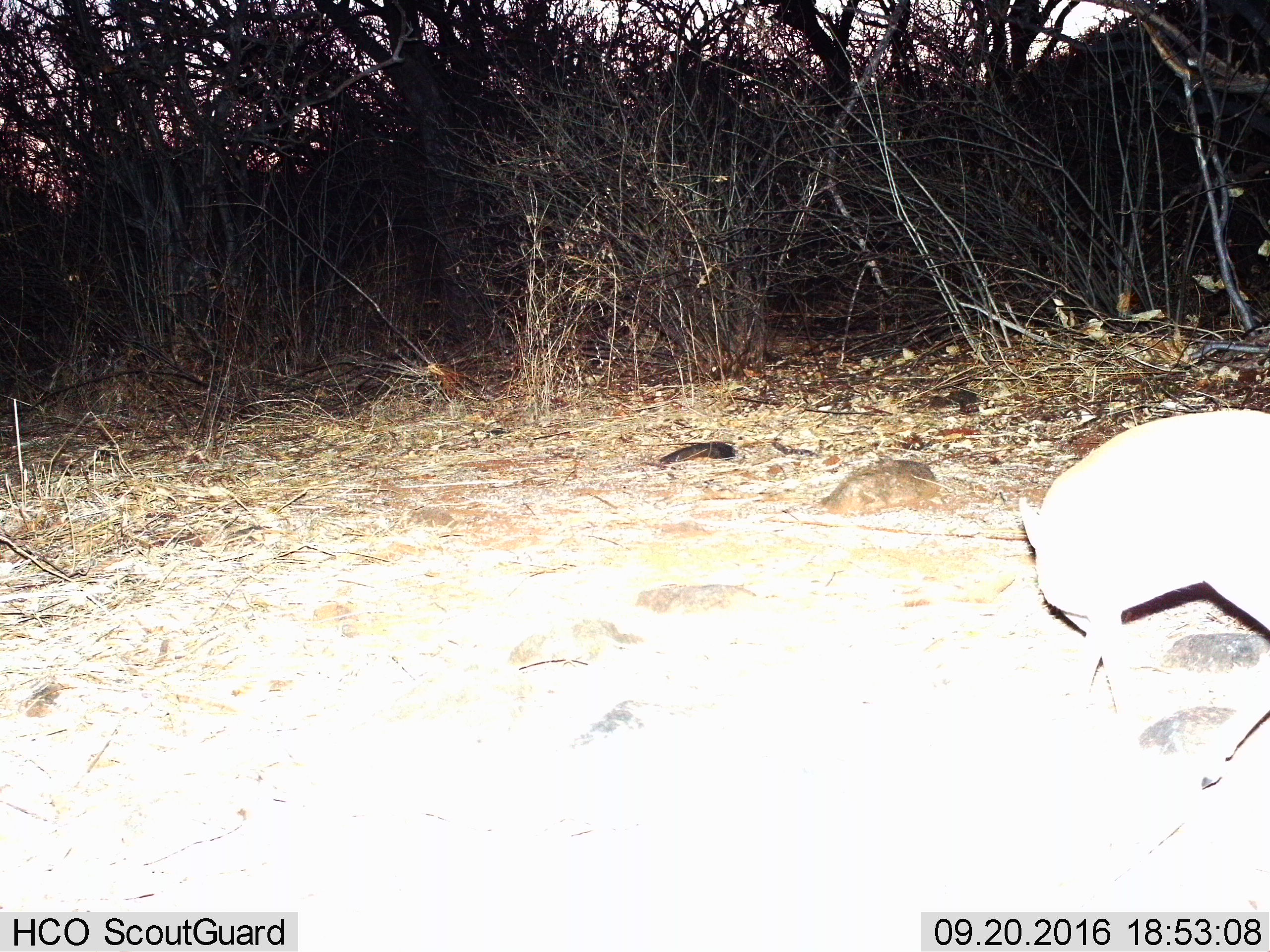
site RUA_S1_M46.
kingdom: Animalia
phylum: Chordata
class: Mammalia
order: Artiodactyla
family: Bovidae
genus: Madoqua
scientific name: Madoqua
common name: dik-dik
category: dikdik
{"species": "dikdik (dik-dik) (Madoqua)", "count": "1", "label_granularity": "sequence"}